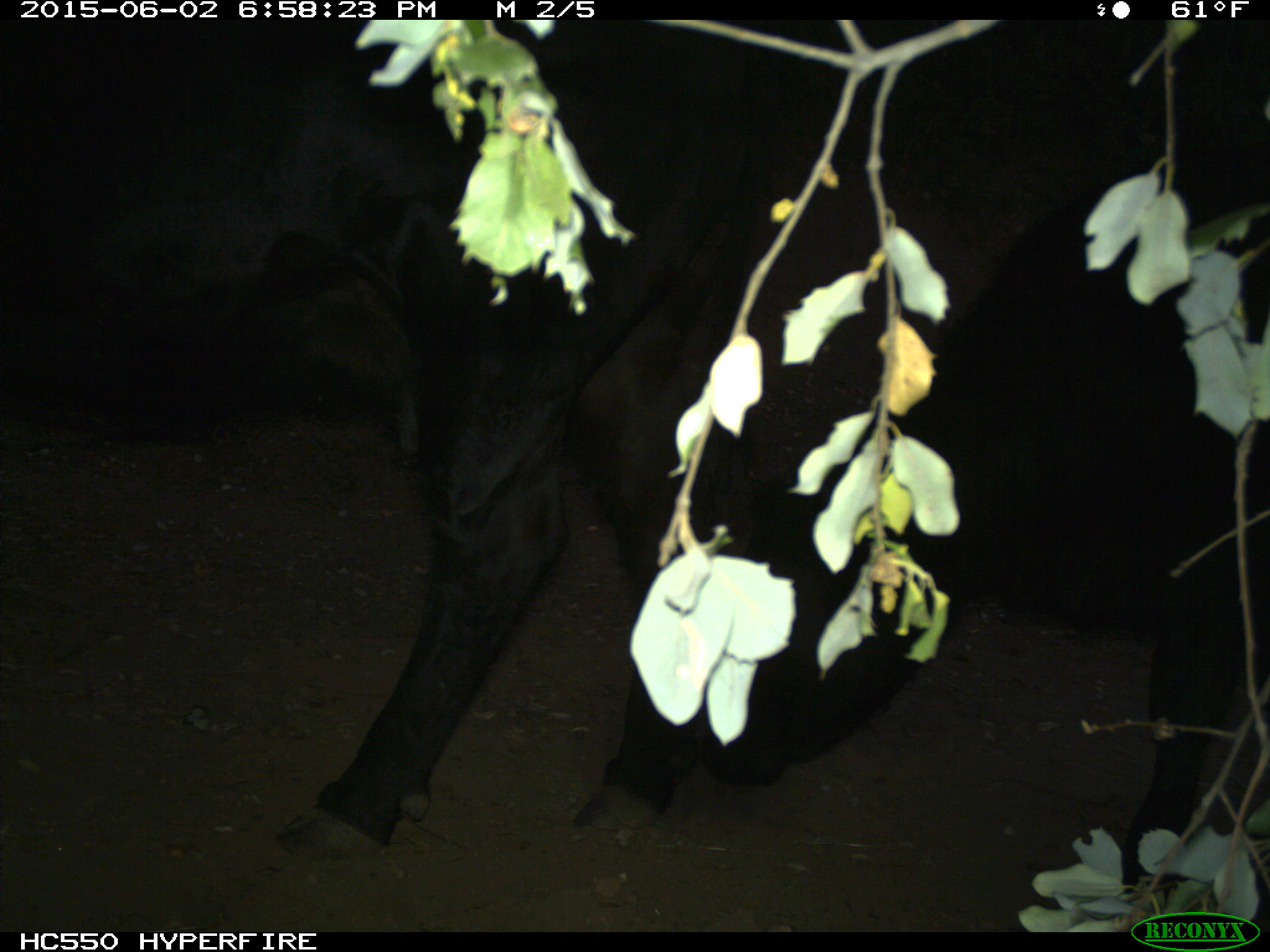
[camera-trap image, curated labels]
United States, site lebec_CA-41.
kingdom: Animalia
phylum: Chordata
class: Mammalia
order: Artiodactyla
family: Bovidae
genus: Bos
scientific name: Bos taurus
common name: domestic cow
Bos taurus (domestic cow).